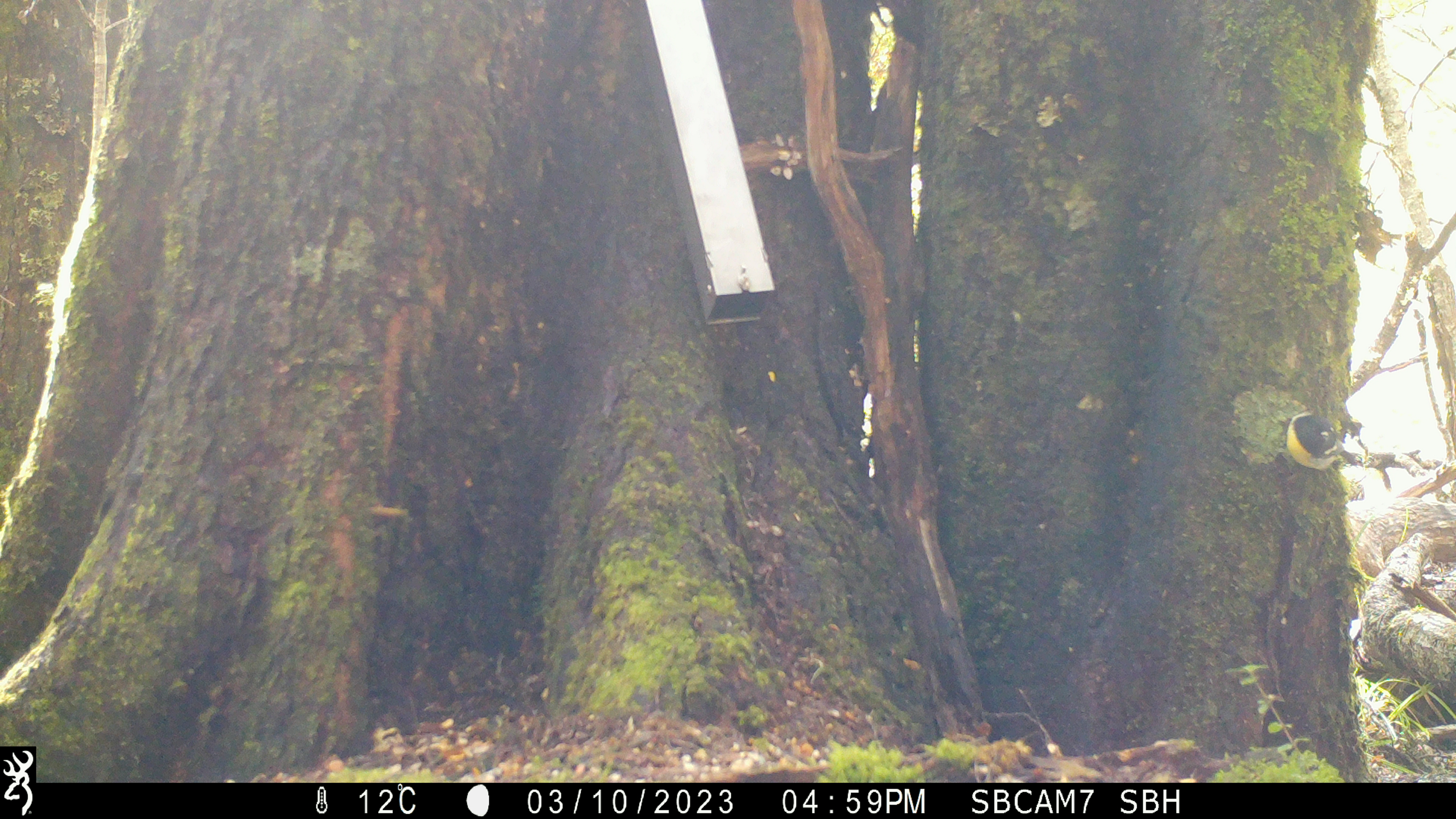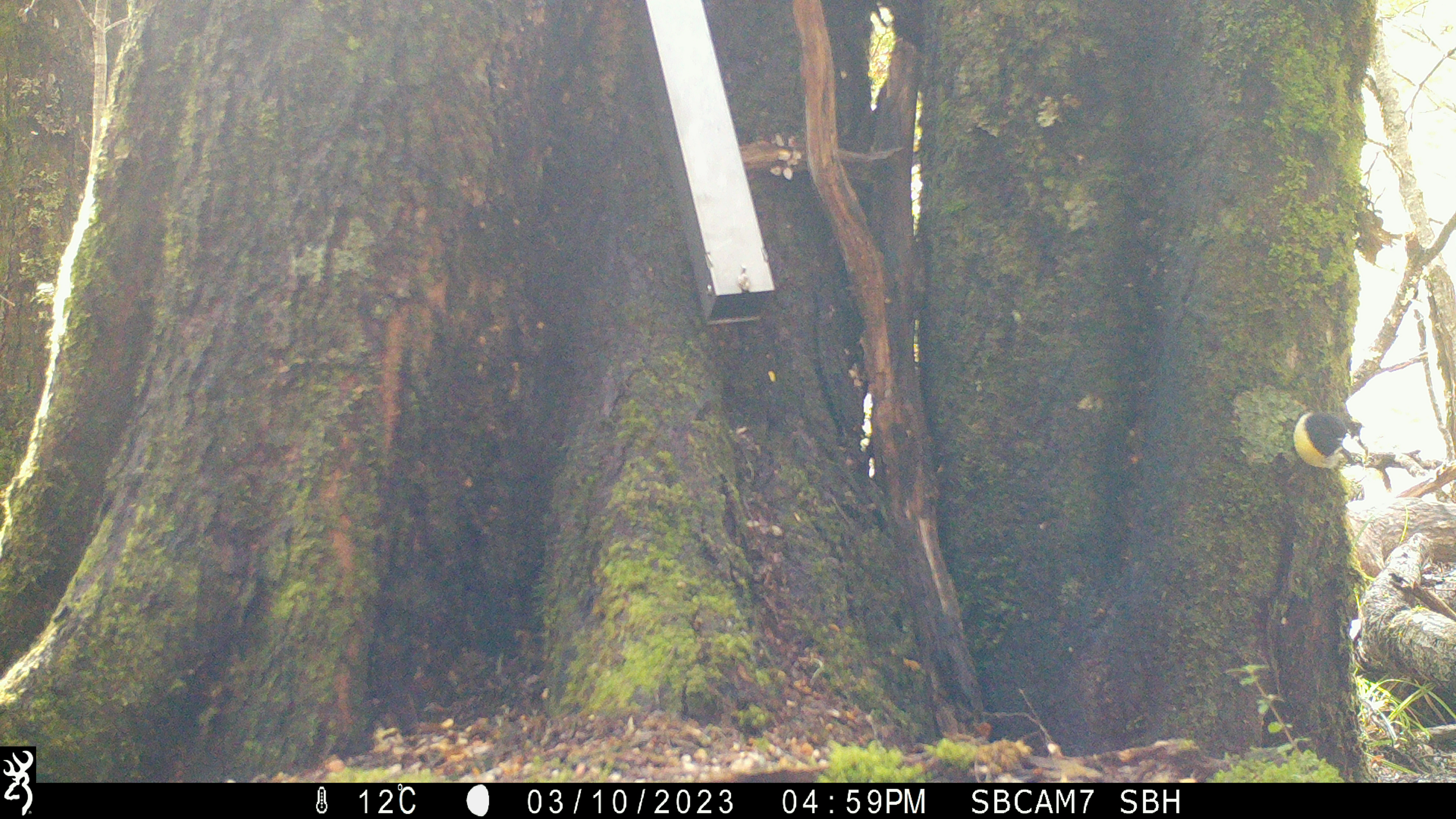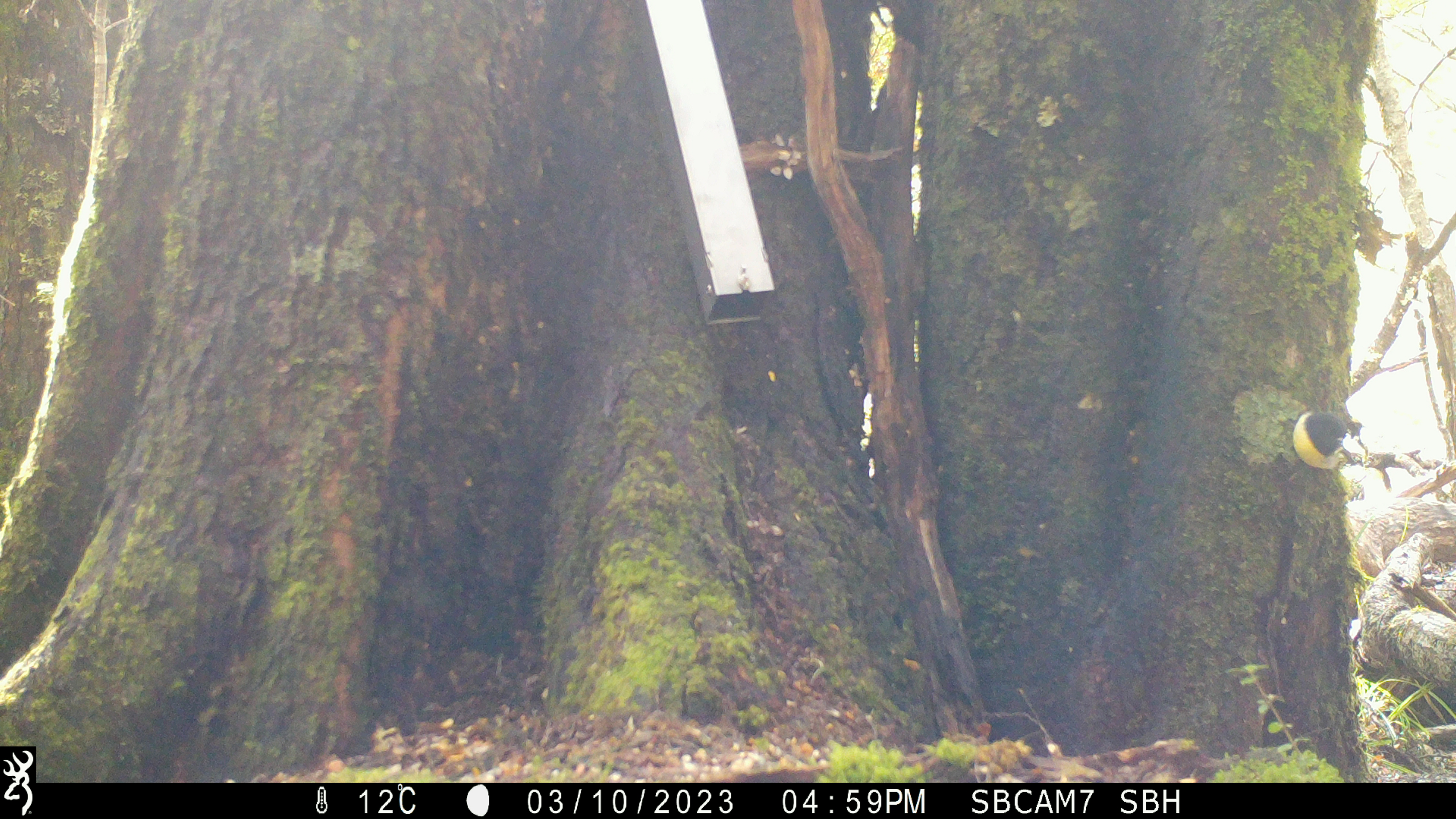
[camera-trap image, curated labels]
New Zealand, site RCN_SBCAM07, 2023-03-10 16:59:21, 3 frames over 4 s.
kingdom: Animalia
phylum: Chordata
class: Aves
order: Passeriformes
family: Petroicidae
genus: Petroica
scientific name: Petroica macrocephala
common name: tomtit